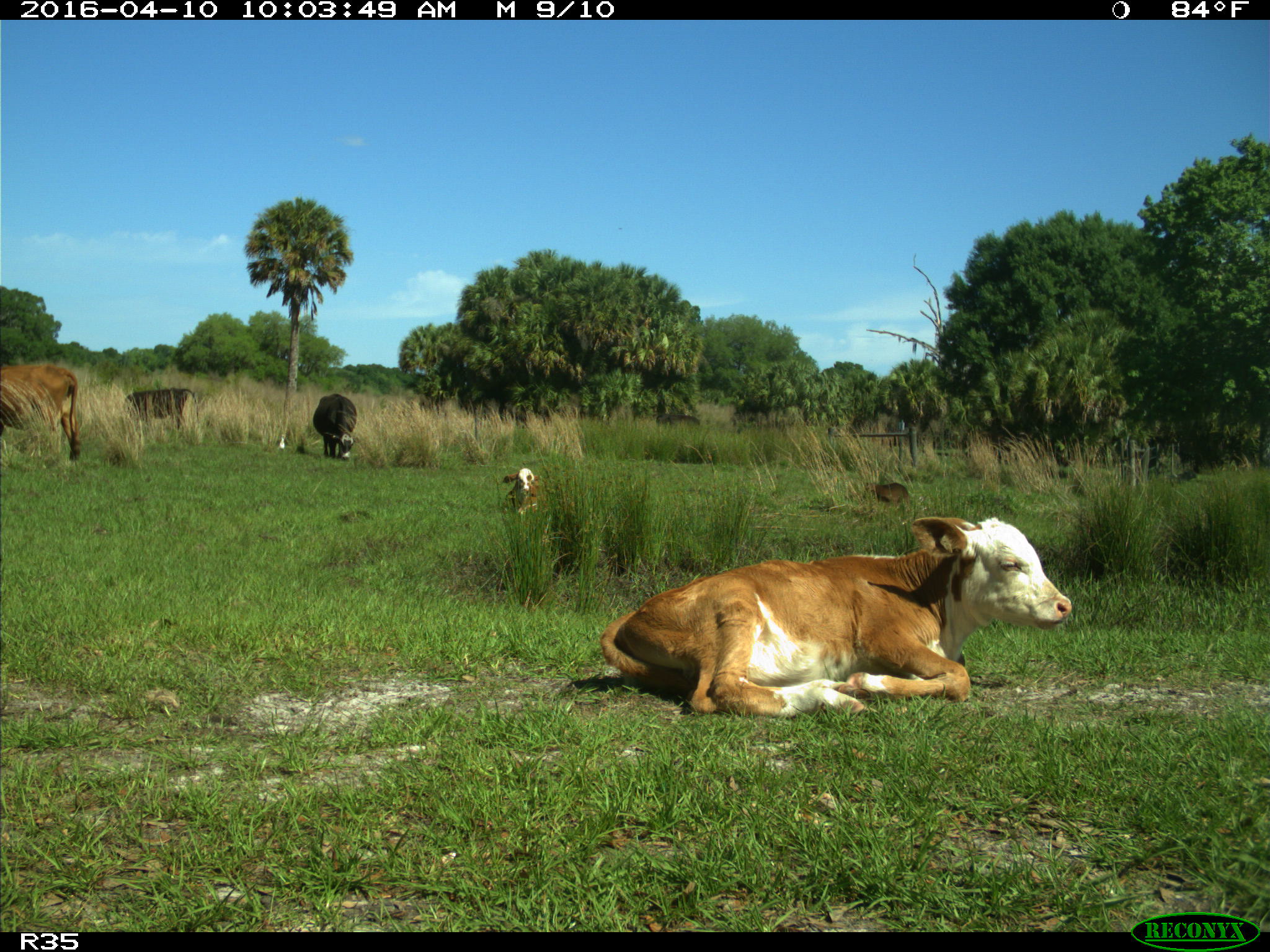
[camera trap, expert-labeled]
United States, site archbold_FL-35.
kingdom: Animalia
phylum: Chordata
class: Mammalia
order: Artiodactyla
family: Bovidae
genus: Bos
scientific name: Bos taurus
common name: domestic cow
Bos taurus (domestic cow).